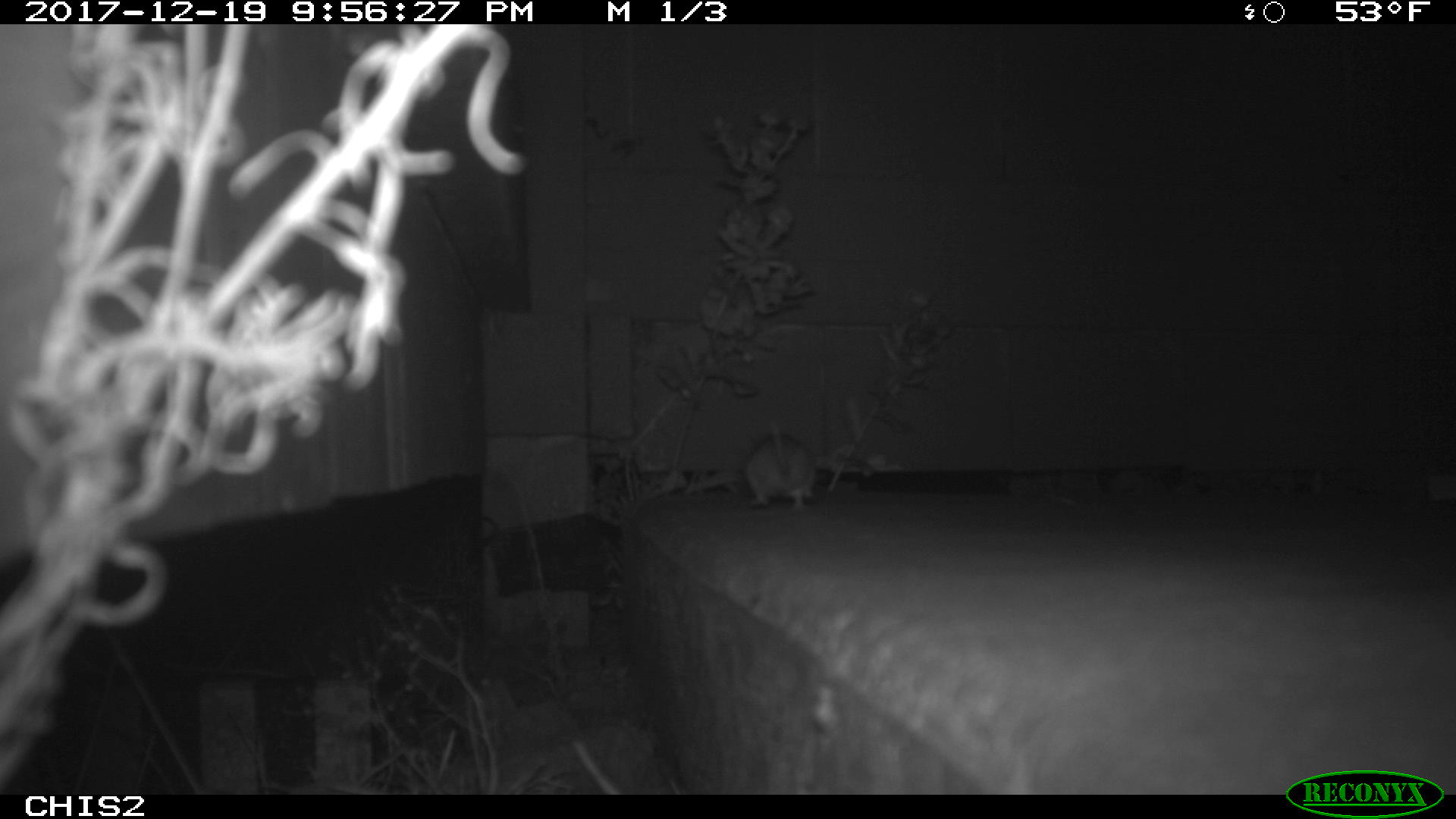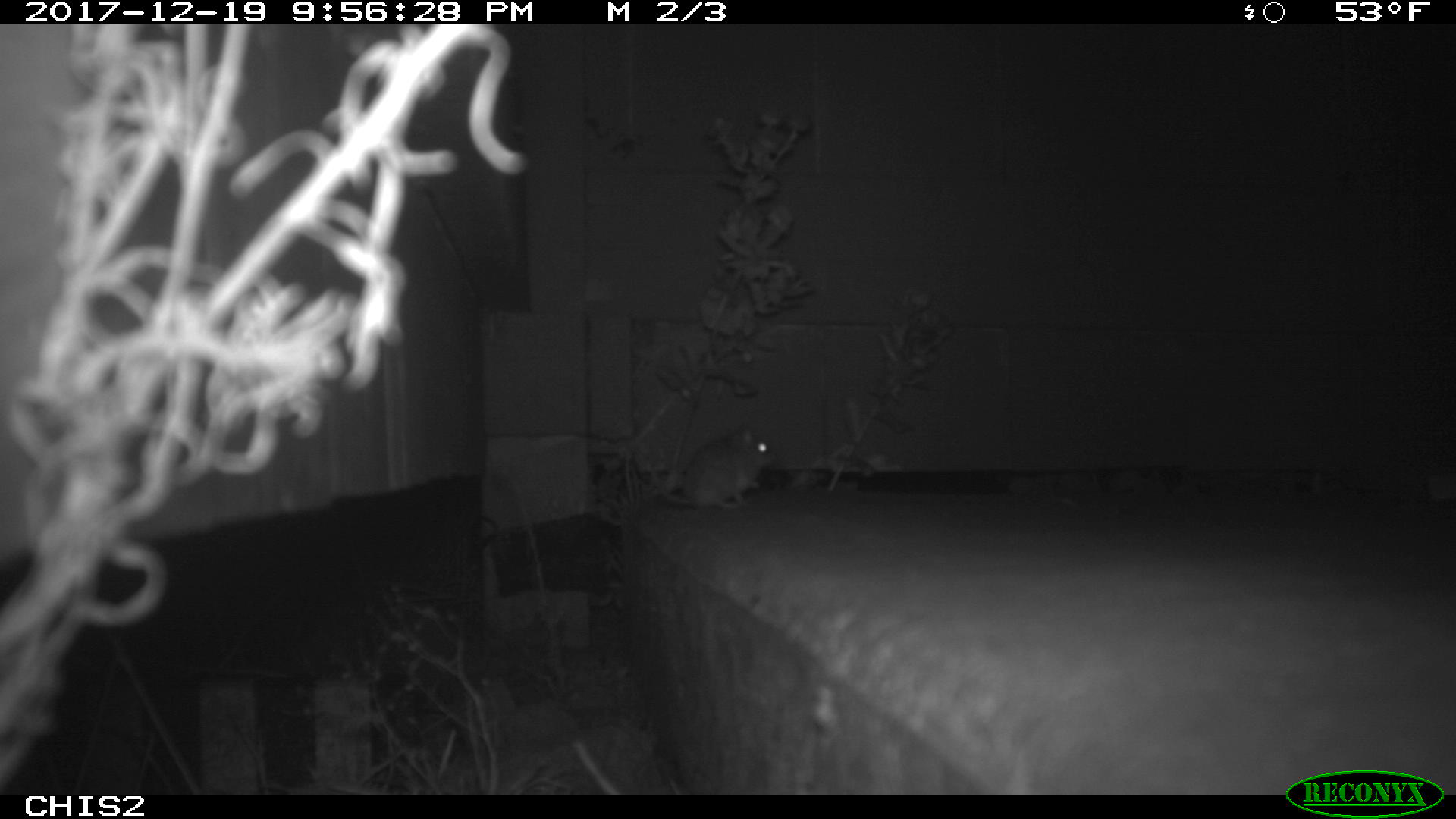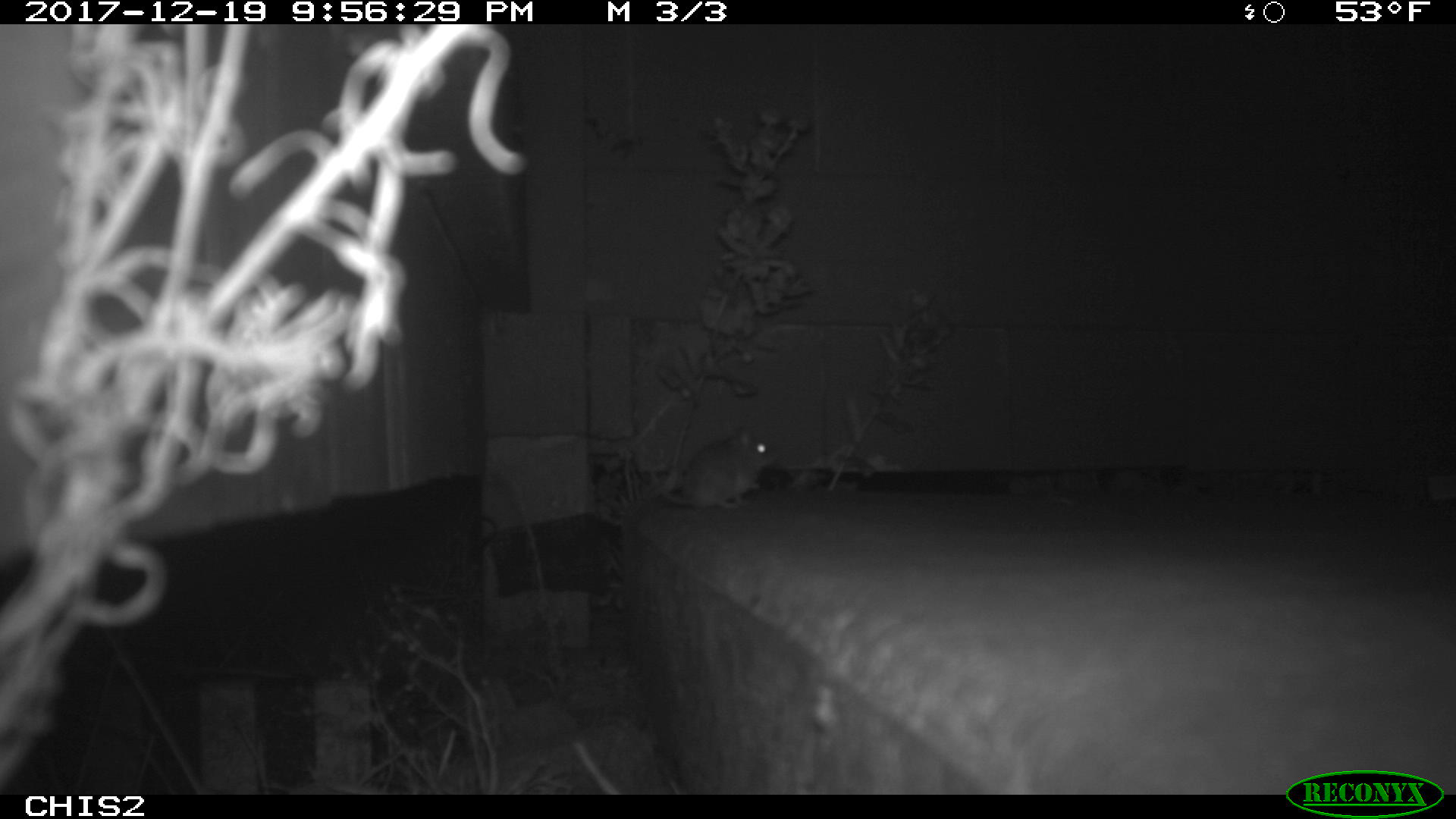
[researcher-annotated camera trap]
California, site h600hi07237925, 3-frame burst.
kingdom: Animalia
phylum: Chordata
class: Mammalia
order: Rodentia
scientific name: Rodentia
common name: rodent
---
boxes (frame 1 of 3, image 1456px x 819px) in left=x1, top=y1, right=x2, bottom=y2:
rodent: left=747, top=421, right=815, bottom=511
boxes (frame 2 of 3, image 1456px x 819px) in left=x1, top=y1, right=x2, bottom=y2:
rodent: left=645, top=424, right=779, bottom=509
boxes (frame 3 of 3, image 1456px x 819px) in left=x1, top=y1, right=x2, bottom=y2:
rodent: left=650, top=431, right=774, bottom=508